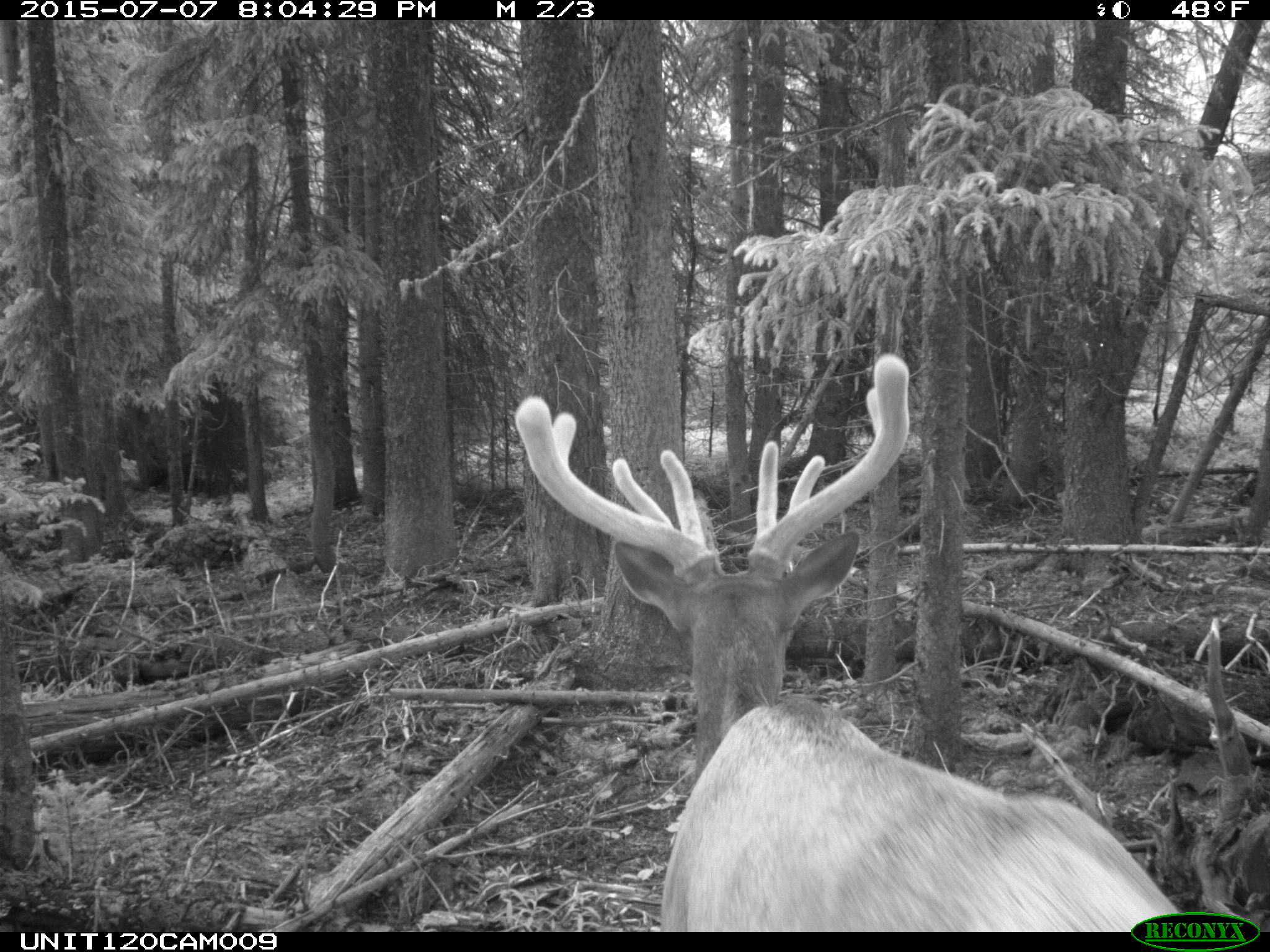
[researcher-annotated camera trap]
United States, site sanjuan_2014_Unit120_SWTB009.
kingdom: Animalia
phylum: Chordata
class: Mammalia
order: Artiodactyla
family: Cervidae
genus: Cervus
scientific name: Cervus elaphus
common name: red deer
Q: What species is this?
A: Cervus elaphus (red deer).